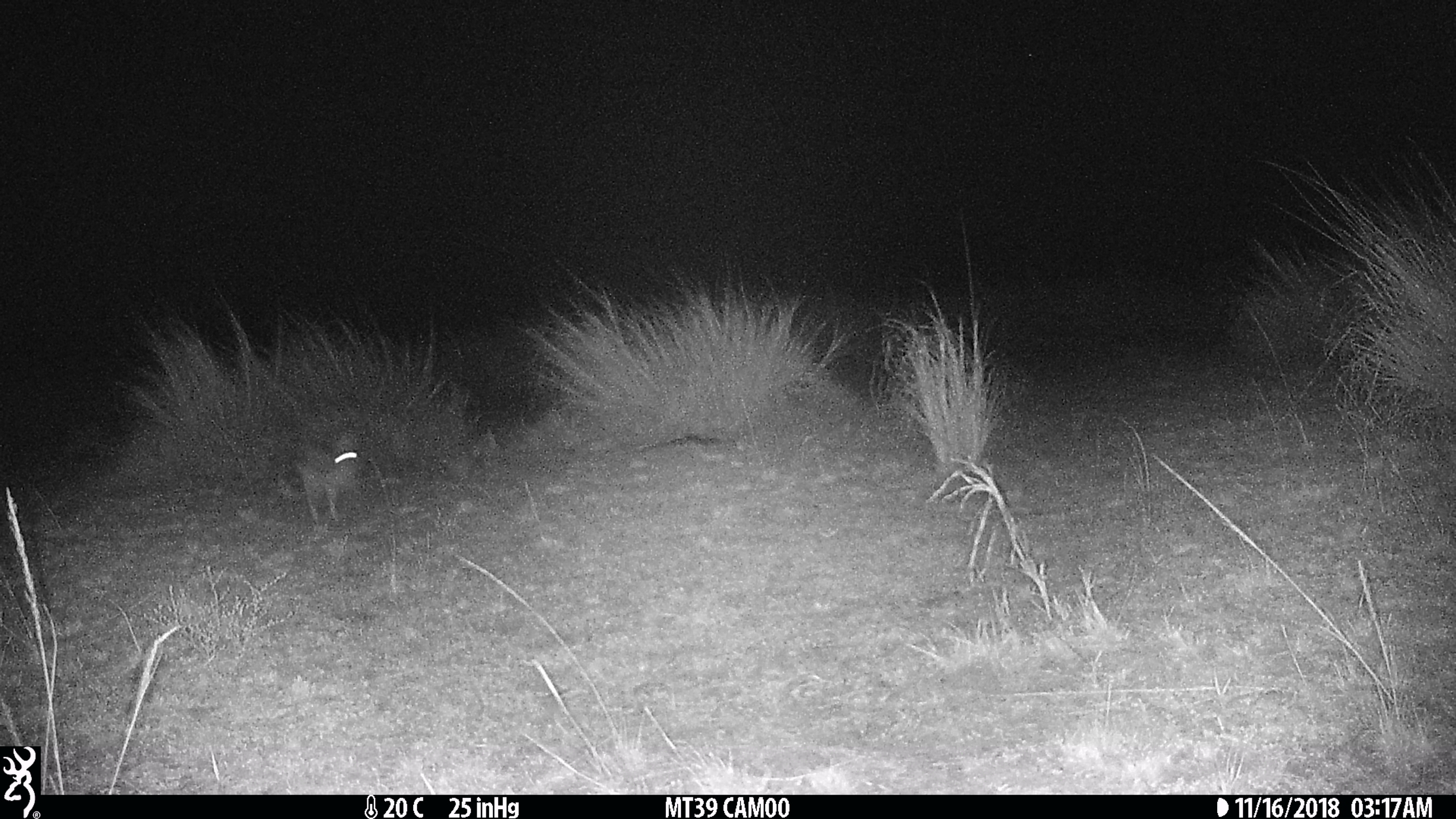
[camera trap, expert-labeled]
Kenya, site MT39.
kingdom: Animalia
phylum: Chordata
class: Mammalia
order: Lagomorpha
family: Leporidae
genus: Lepus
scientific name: Lepus capensis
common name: cape hare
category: hare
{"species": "hare (cape hare) (Lepus capensis)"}